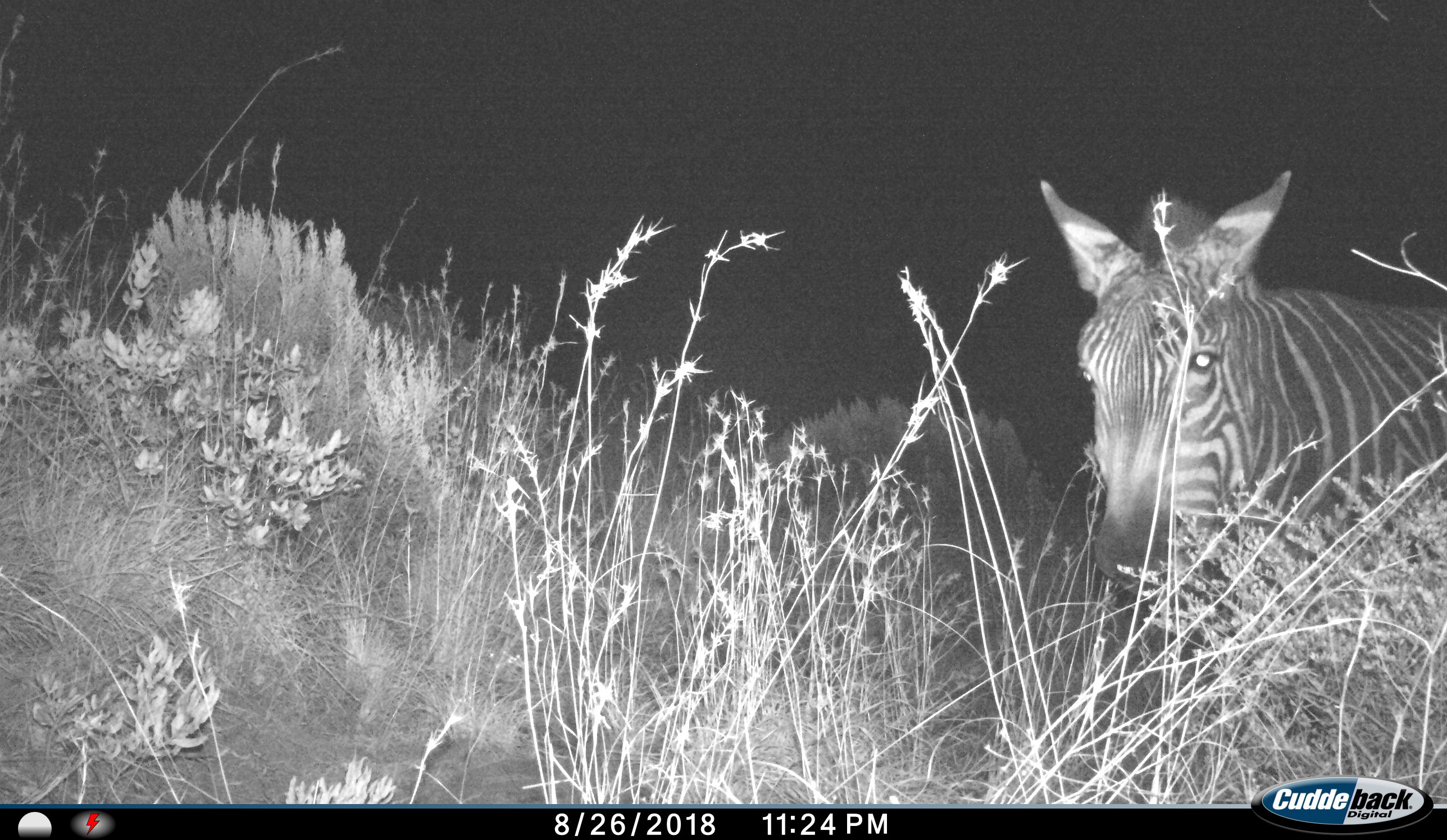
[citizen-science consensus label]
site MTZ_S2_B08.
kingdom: Animalia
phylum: Chordata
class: Mammalia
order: Perissodactyla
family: Equidae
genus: Equus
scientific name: Equus zebra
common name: mountain zebra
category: zebramountain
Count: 1.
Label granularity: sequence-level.